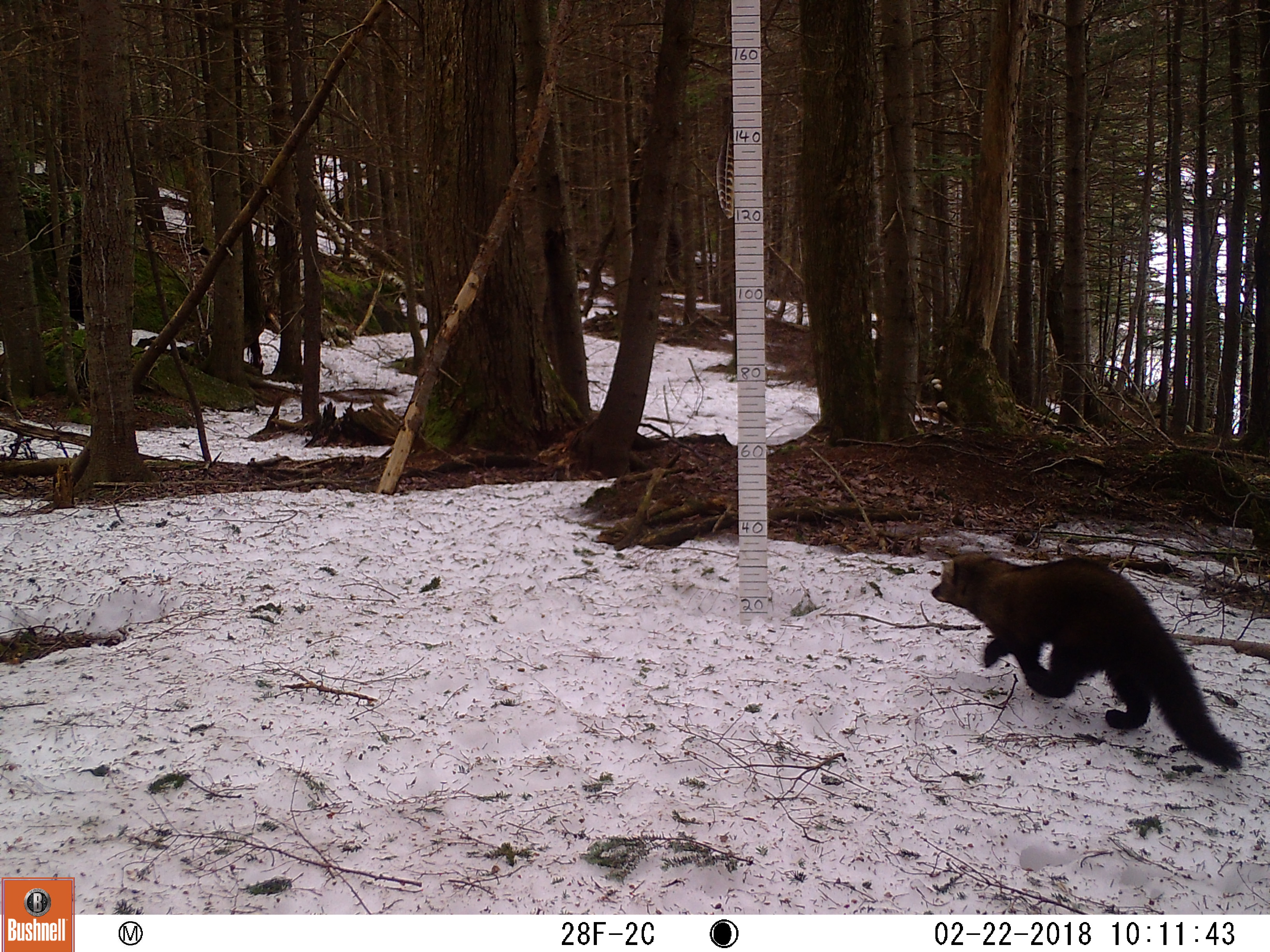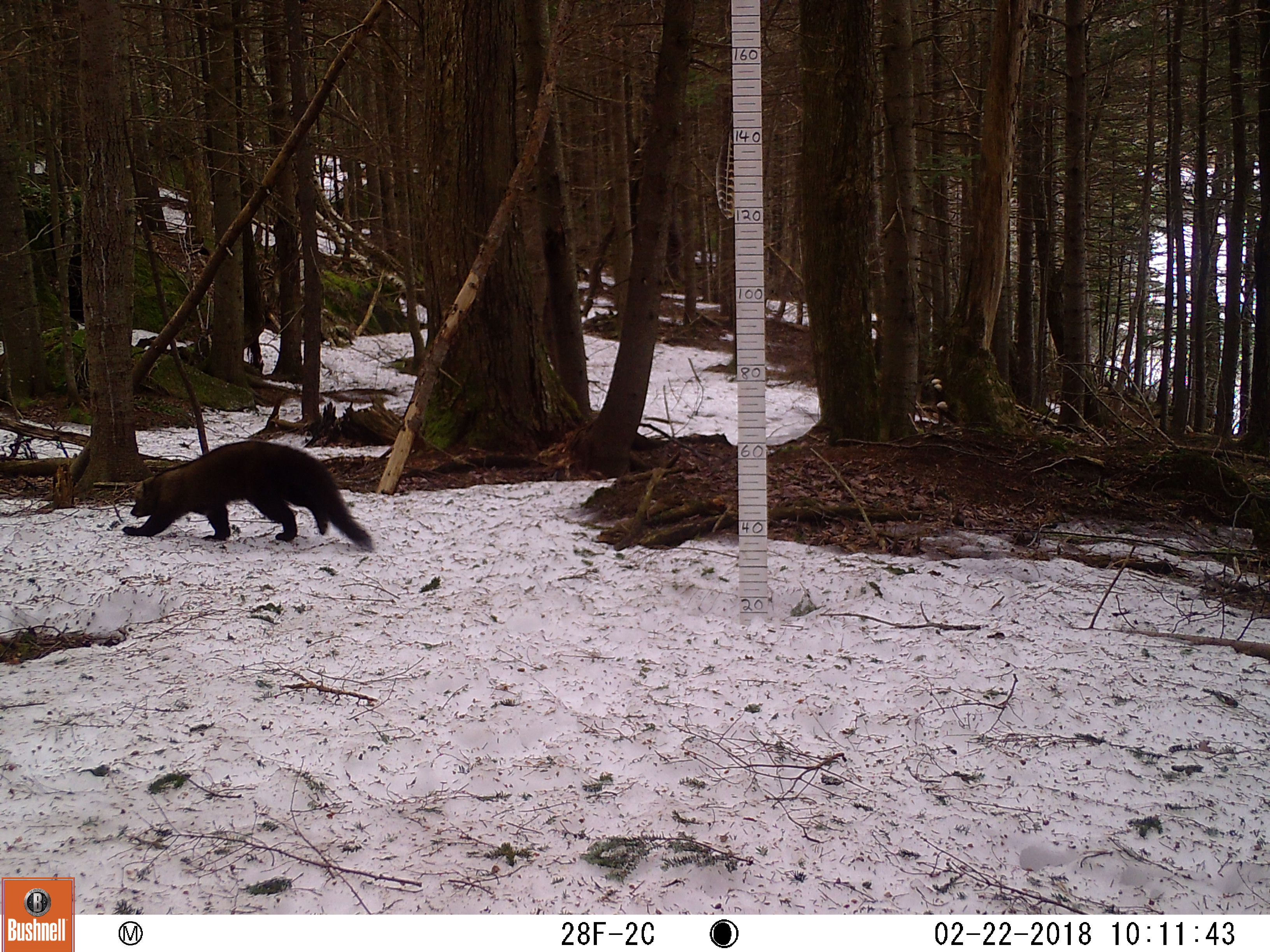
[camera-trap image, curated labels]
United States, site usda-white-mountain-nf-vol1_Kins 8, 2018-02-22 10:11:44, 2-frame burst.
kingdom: Animalia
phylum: Chordata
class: Mammalia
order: Carnivora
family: Mustelidae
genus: Pekania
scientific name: Pekania pennanti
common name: fisher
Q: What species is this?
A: Fisher (Pekania pennanti).